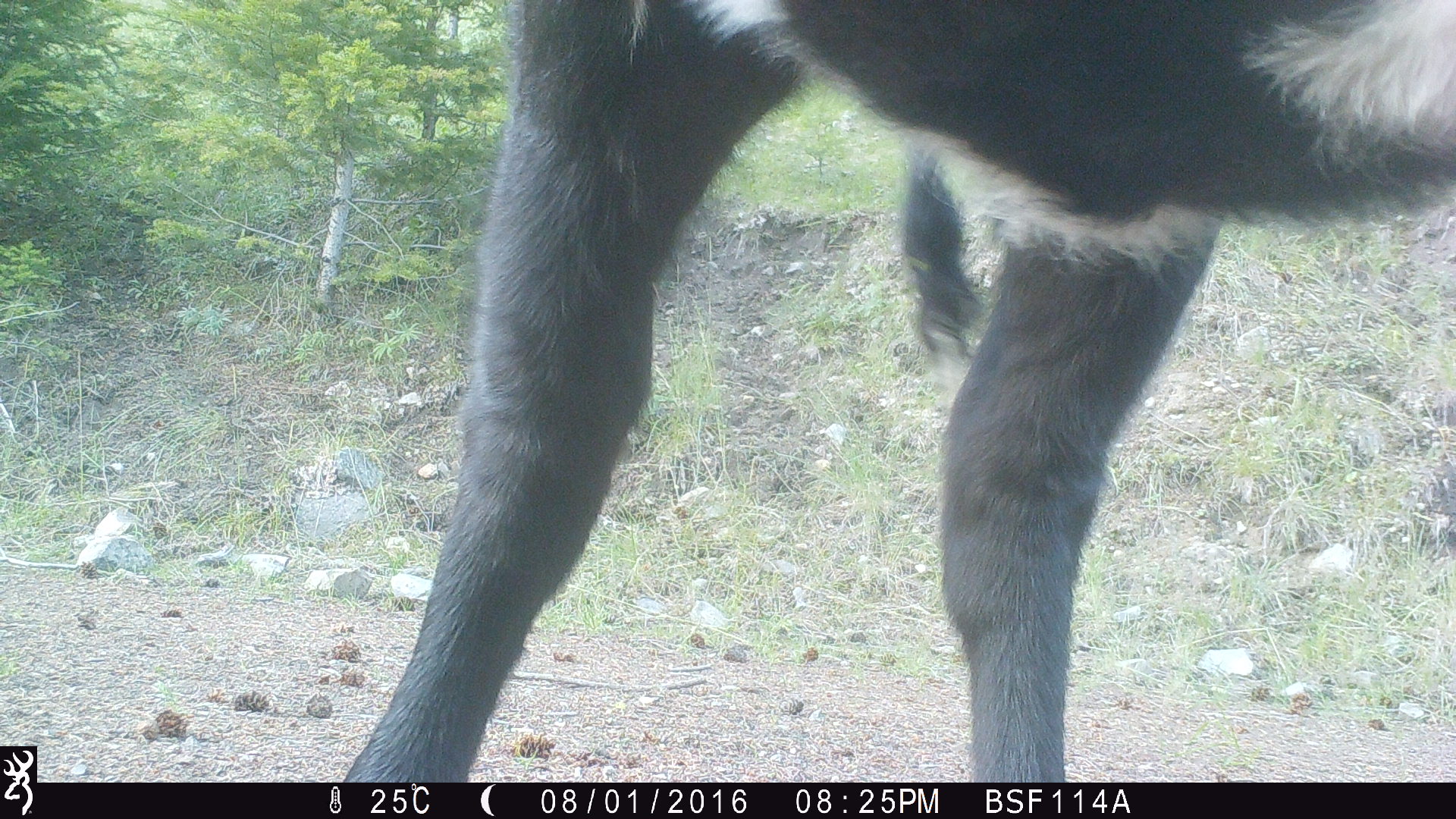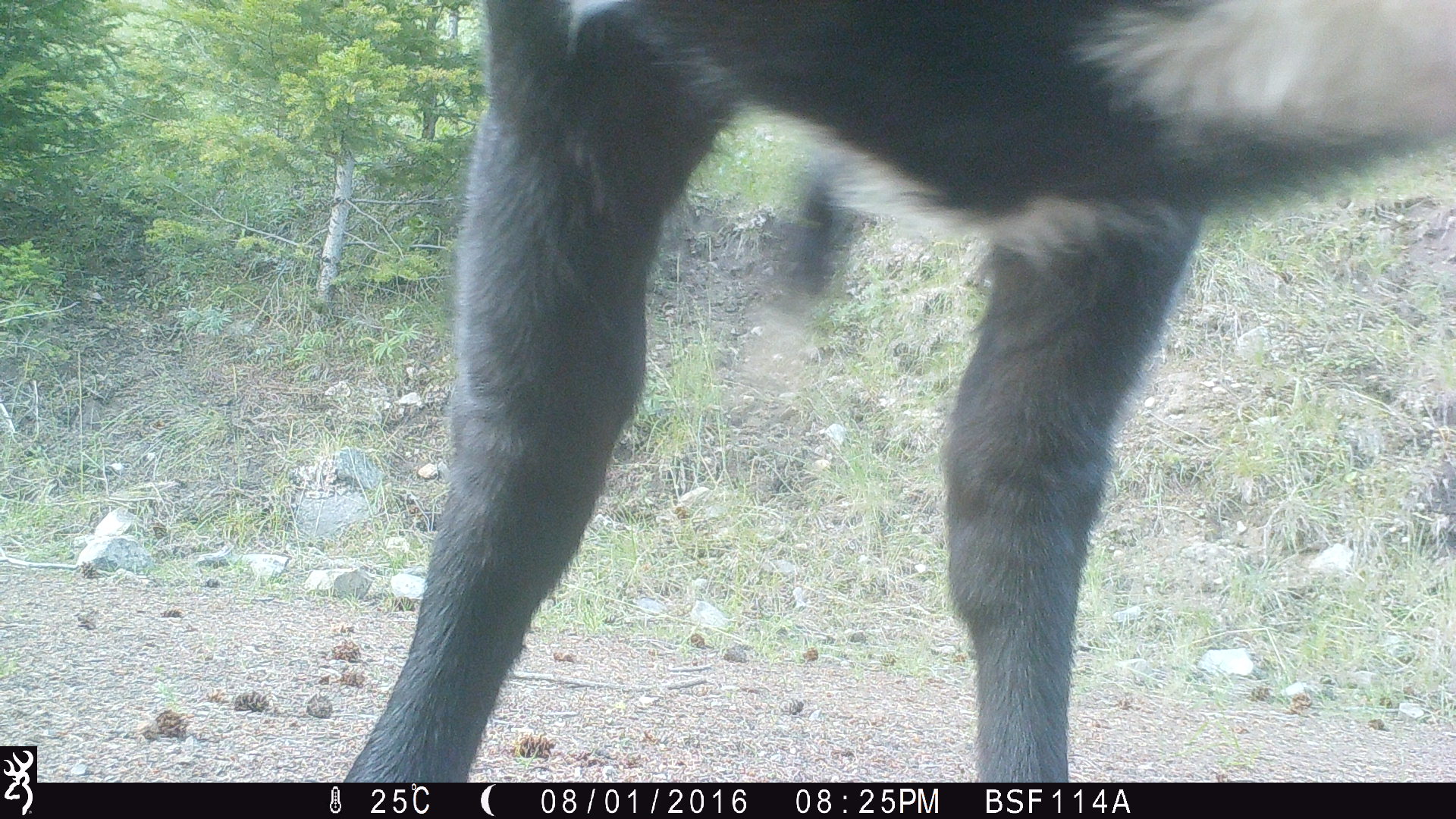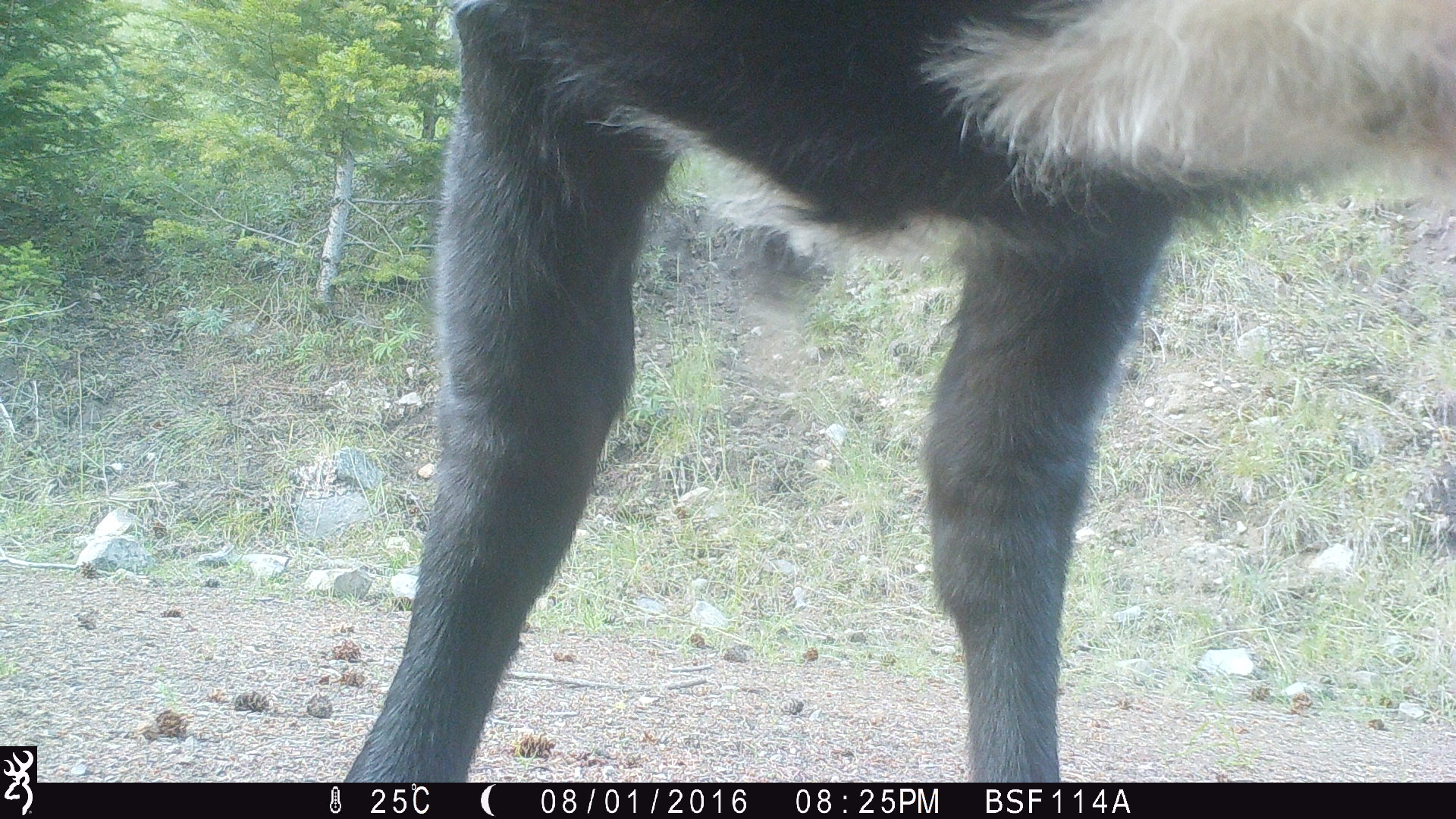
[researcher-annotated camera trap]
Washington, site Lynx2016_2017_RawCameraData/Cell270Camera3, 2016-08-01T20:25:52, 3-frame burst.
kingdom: Animalia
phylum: Chordata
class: Mammalia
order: Artiodactyla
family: Bovidae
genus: Bos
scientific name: Bos taurus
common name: domestic cattle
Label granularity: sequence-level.